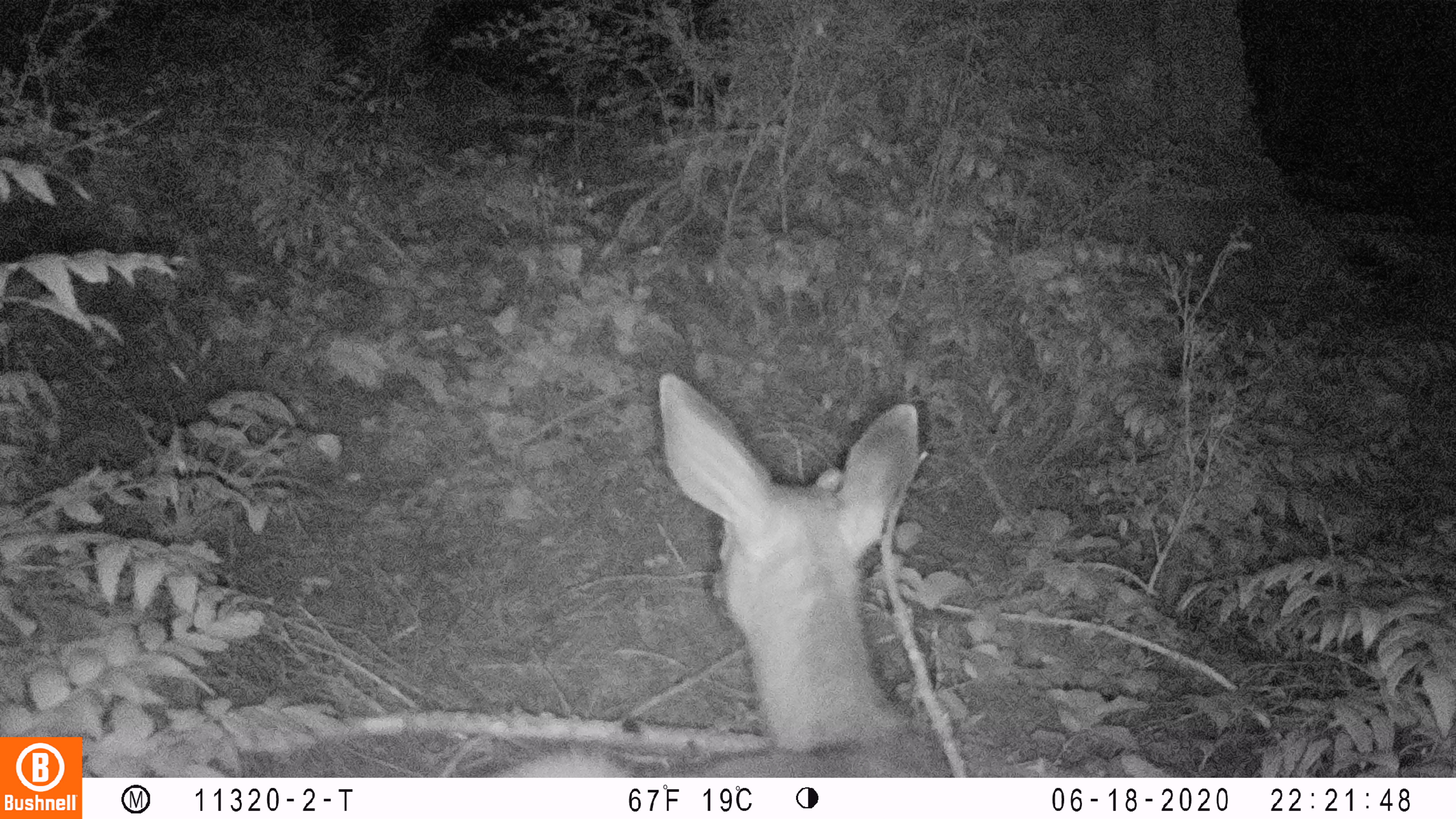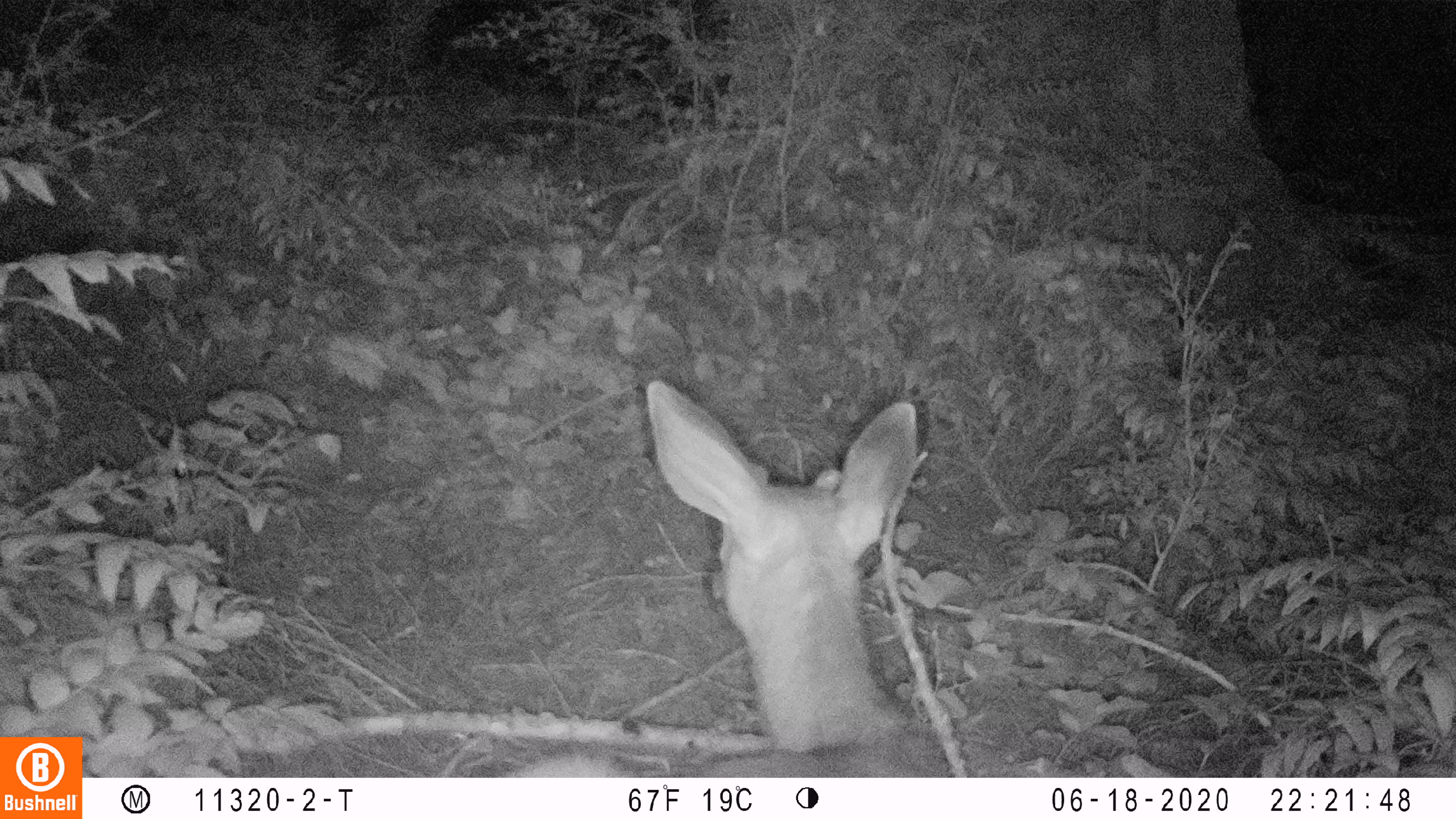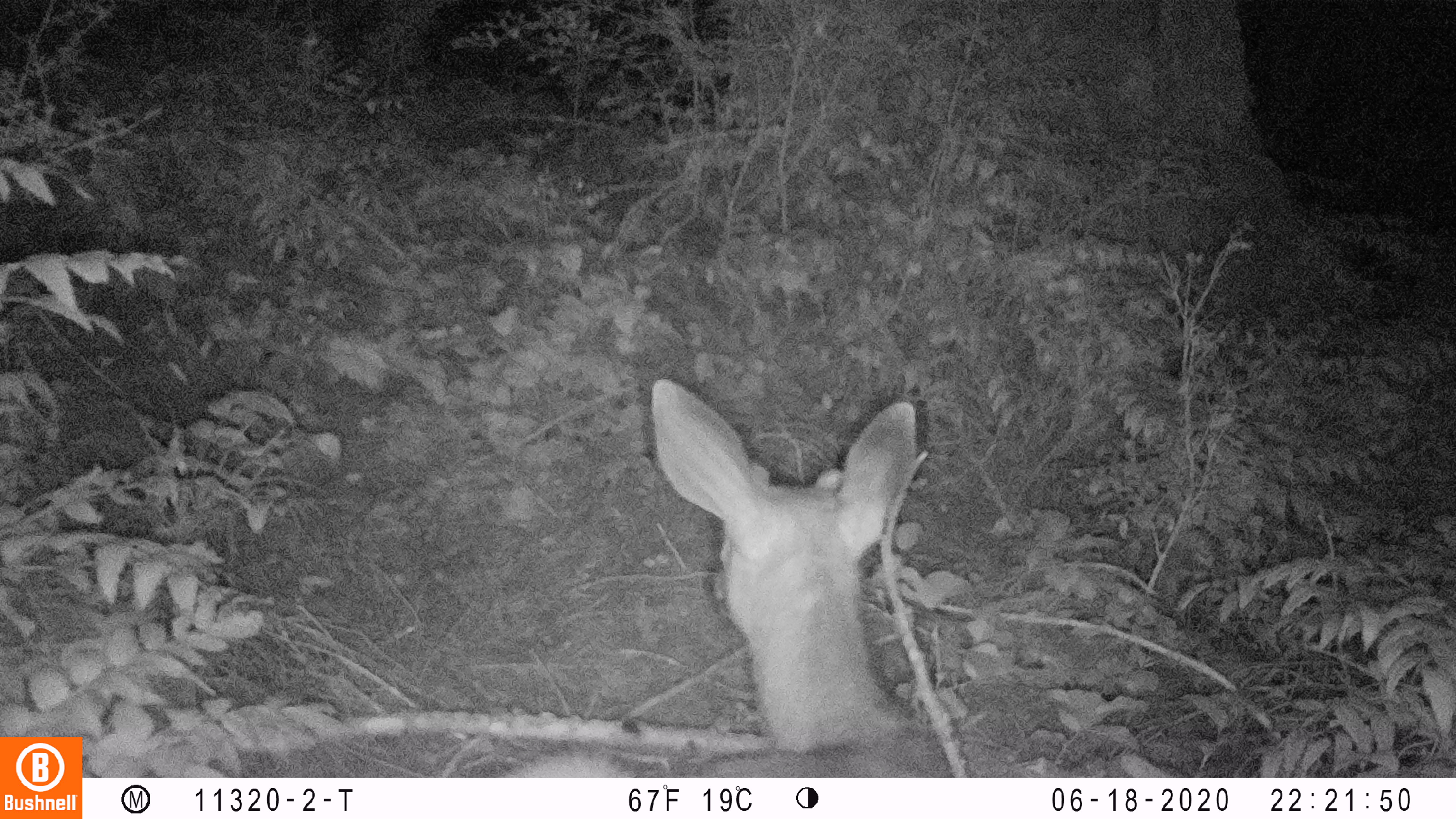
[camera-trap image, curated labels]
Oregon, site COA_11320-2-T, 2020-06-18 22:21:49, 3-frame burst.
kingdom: Animalia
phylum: Chordata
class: Mammalia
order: Artiodactyla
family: Cervidae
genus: Odocoileus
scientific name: Odocoileus hemionus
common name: black-tailed deer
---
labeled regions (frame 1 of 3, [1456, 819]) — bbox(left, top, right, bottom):
black-tailed deer: bbox(501, 365, 956, 774)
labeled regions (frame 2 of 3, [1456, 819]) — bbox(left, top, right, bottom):
black-tailed deer: bbox(505, 366, 954, 774)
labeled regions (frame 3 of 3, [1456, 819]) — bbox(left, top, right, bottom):
black-tailed deer: bbox(508, 366, 963, 770)